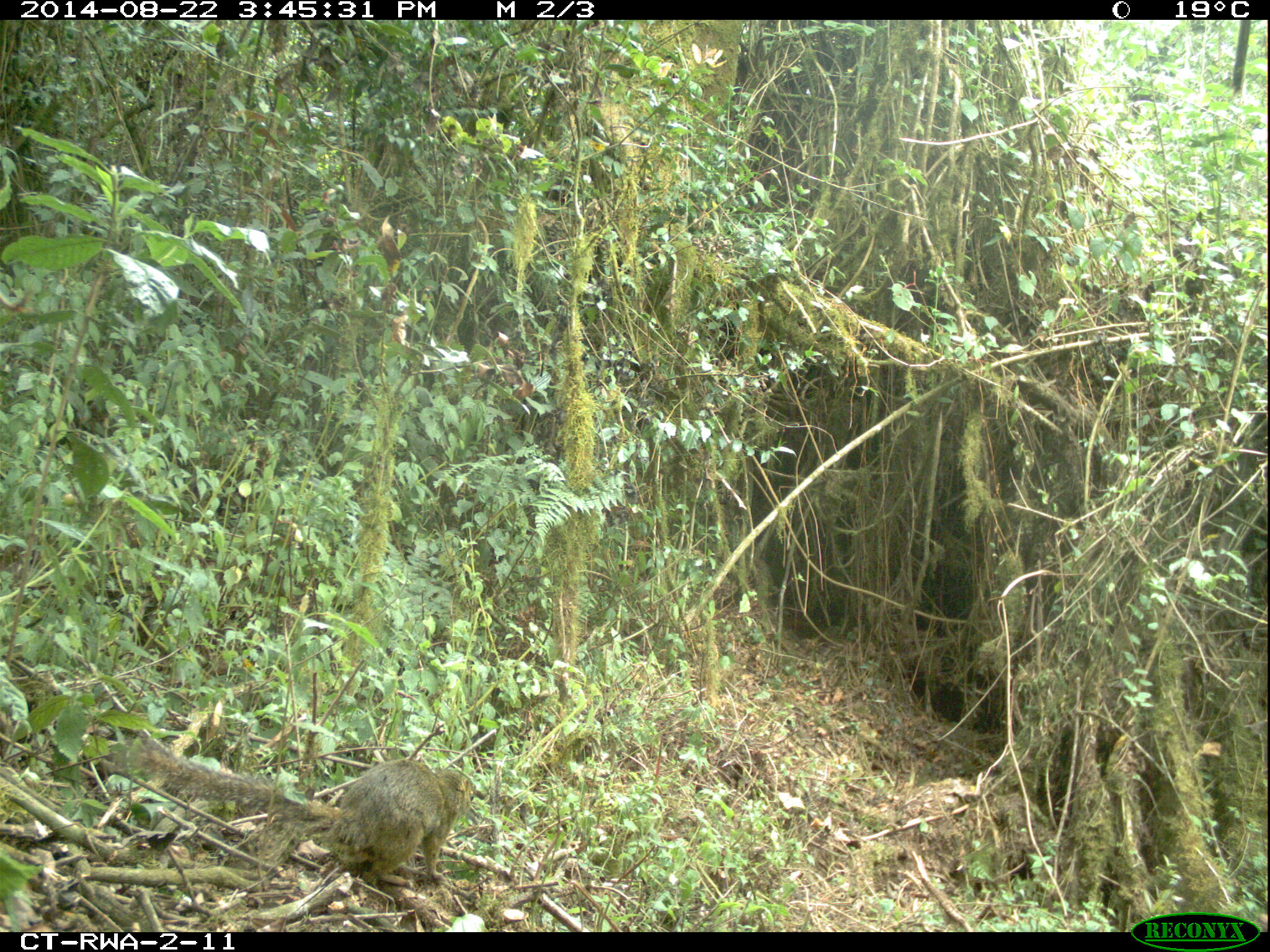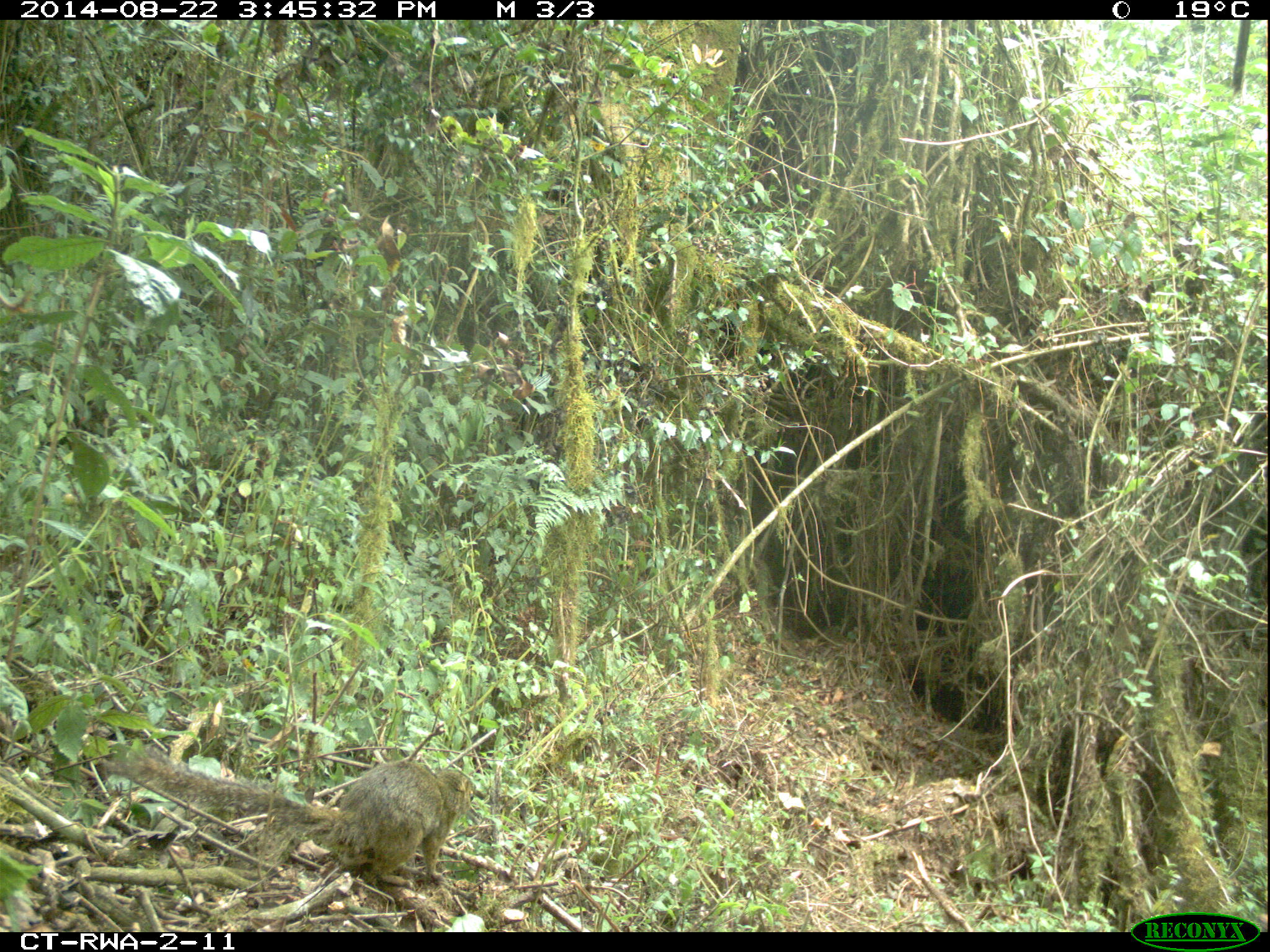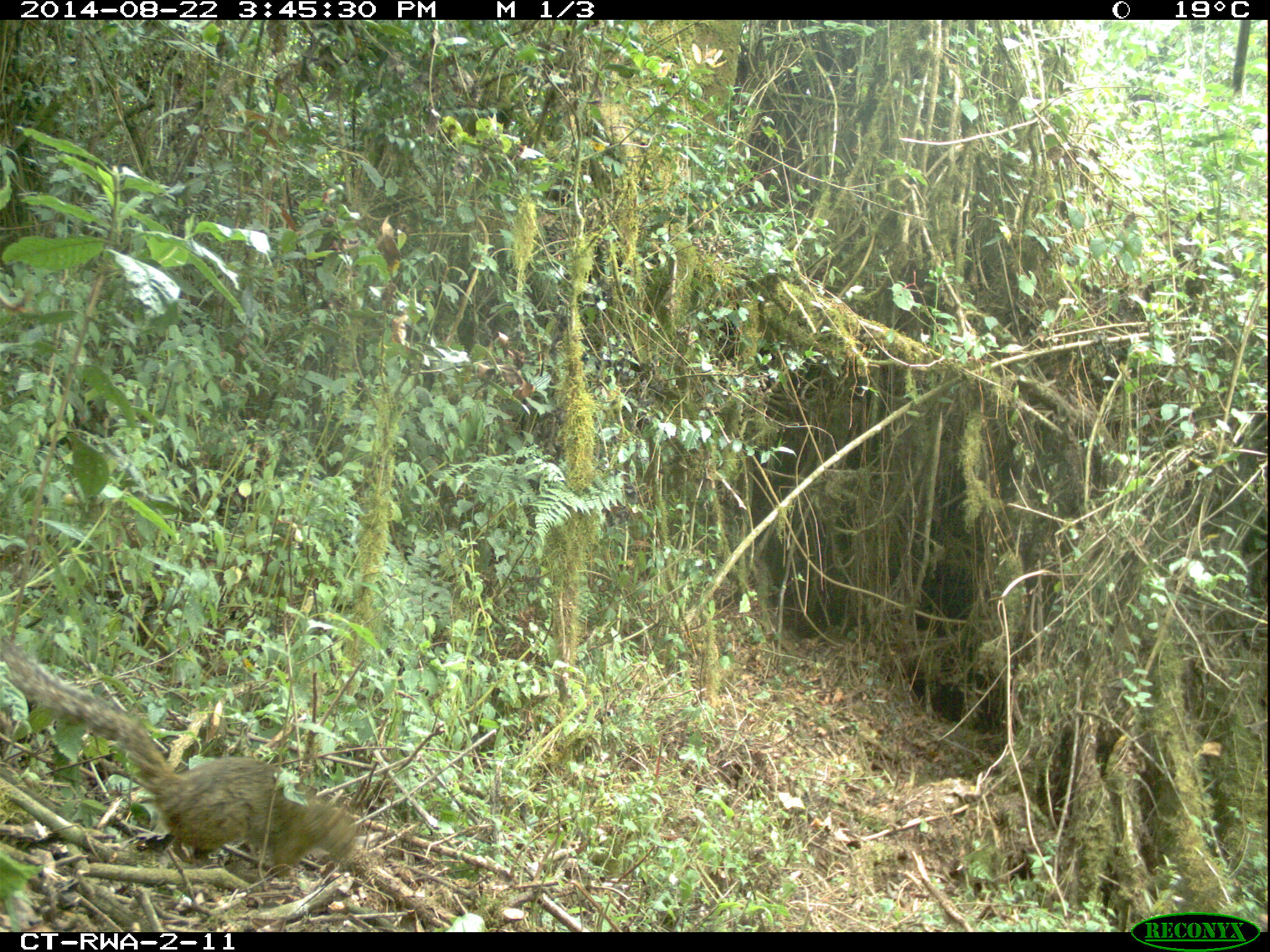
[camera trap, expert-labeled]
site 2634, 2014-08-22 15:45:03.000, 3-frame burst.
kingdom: Animalia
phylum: Chordata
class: Mammalia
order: Rodentia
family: Sciuridae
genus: Funisciurus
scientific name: Funisciurus carruthersi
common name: carruther's mountain squirrel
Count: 1.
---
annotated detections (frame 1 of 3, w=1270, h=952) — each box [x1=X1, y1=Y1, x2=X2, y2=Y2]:
funisciurus carruthersi: [x1=101, y1=727, x2=482, y2=893]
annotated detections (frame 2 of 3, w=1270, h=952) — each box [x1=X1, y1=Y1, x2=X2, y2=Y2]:
funisciurus carruthersi: [x1=93, y1=738, x2=479, y2=891]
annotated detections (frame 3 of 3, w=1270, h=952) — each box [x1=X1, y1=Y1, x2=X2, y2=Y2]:
funisciurus carruthersi: [x1=3, y1=627, x2=369, y2=885]